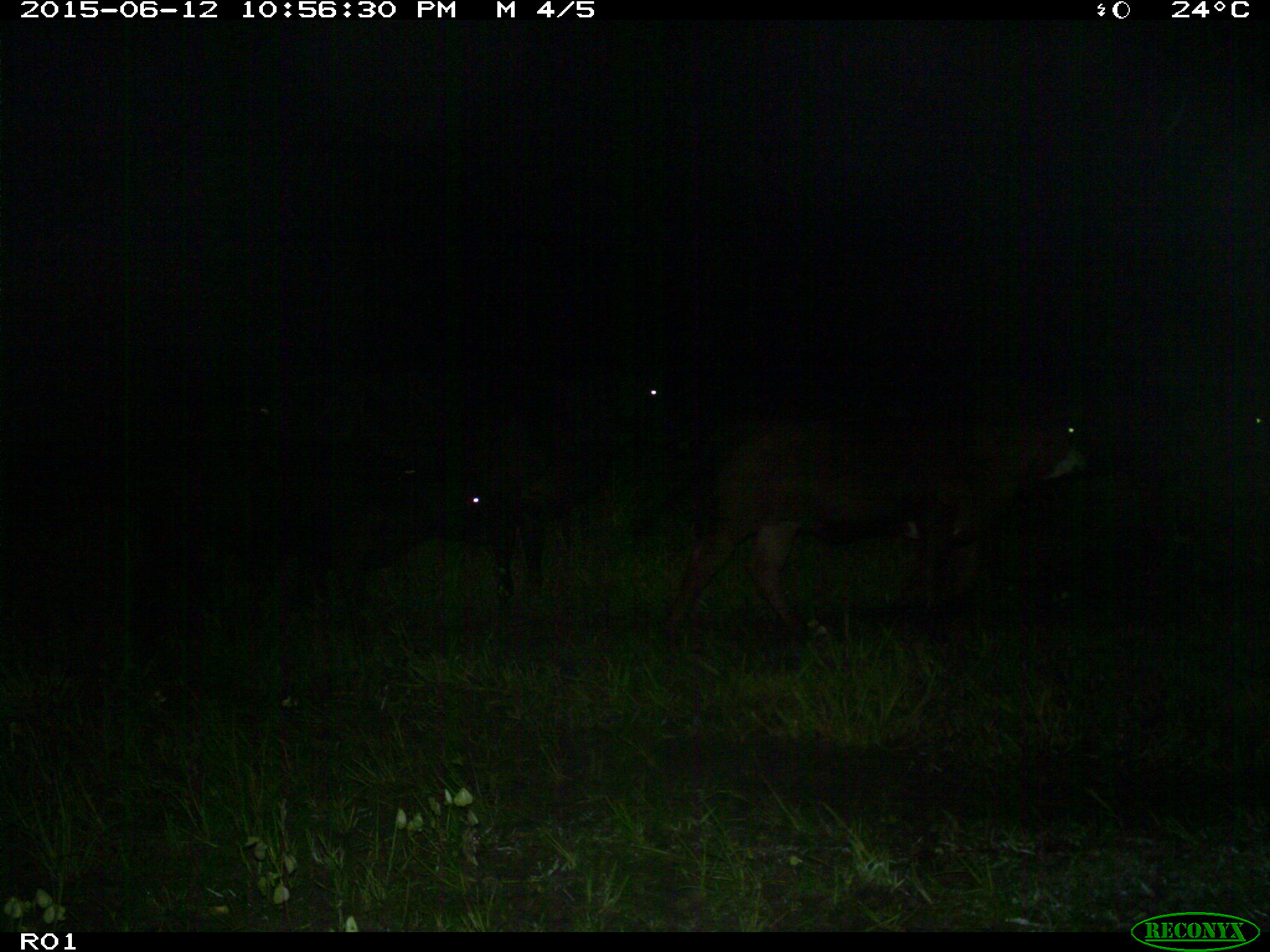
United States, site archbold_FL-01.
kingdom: Animalia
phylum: Chordata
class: Mammalia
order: Artiodactyla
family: Bovidae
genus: Bos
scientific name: Bos taurus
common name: domestic cow